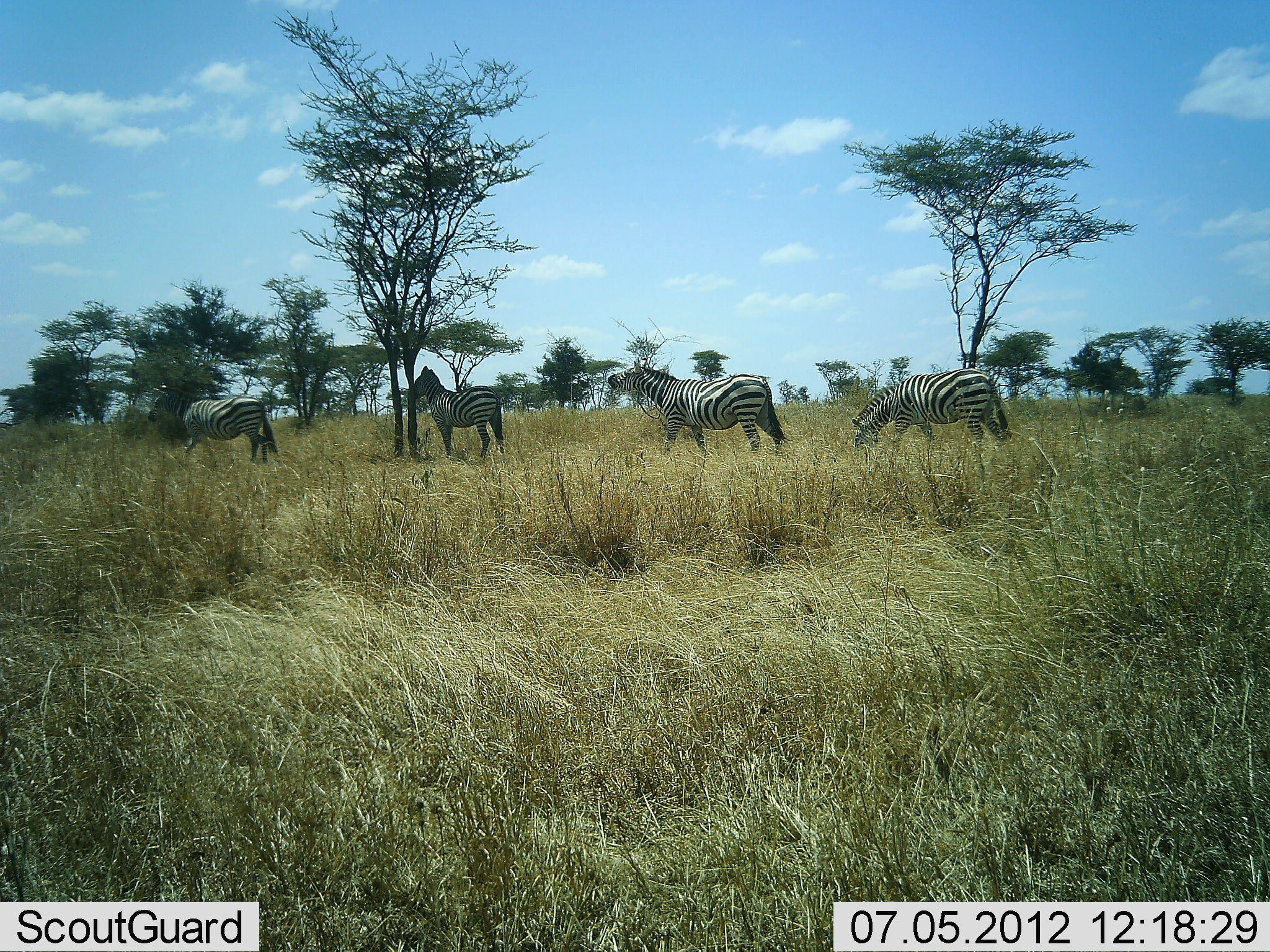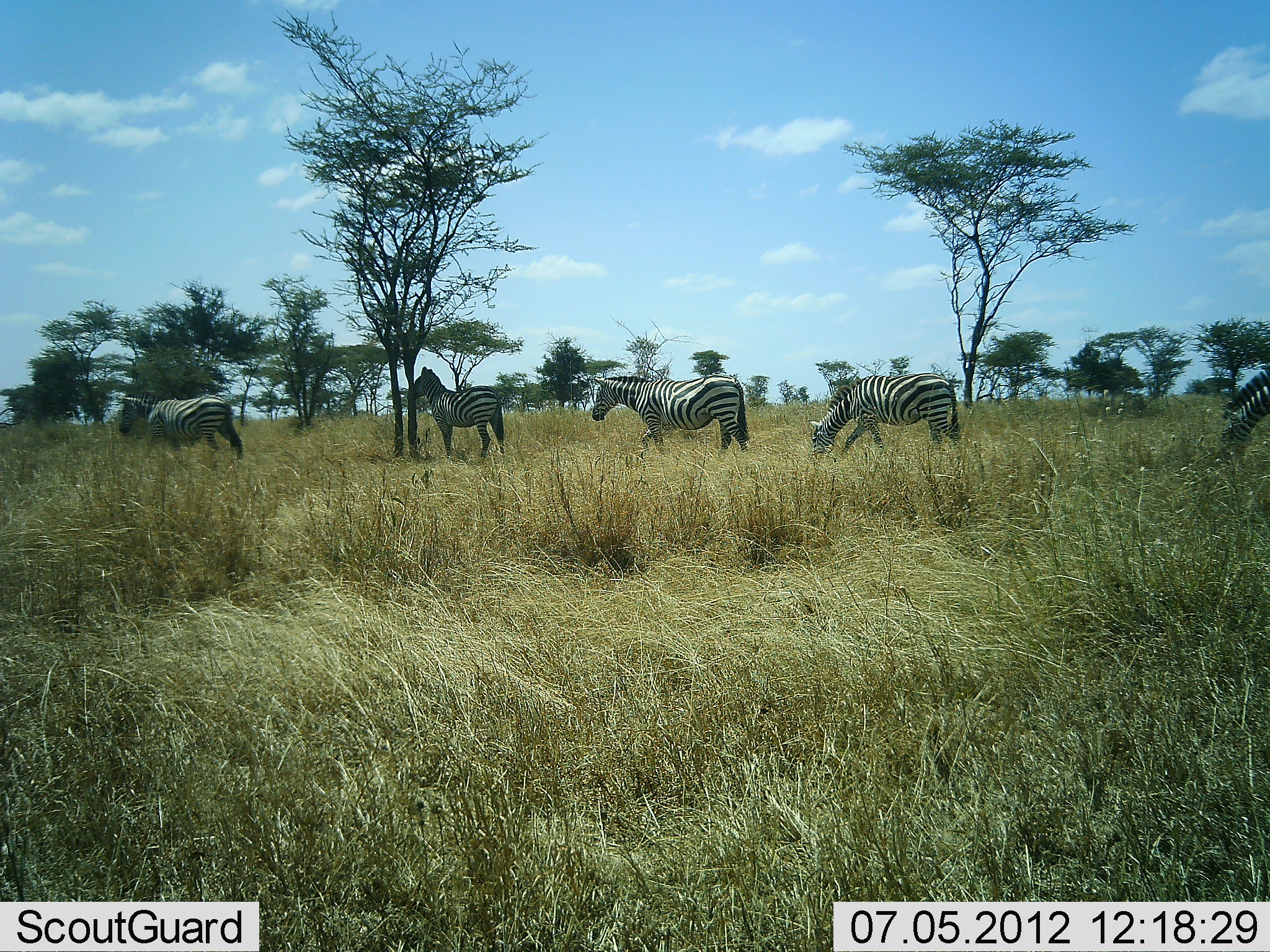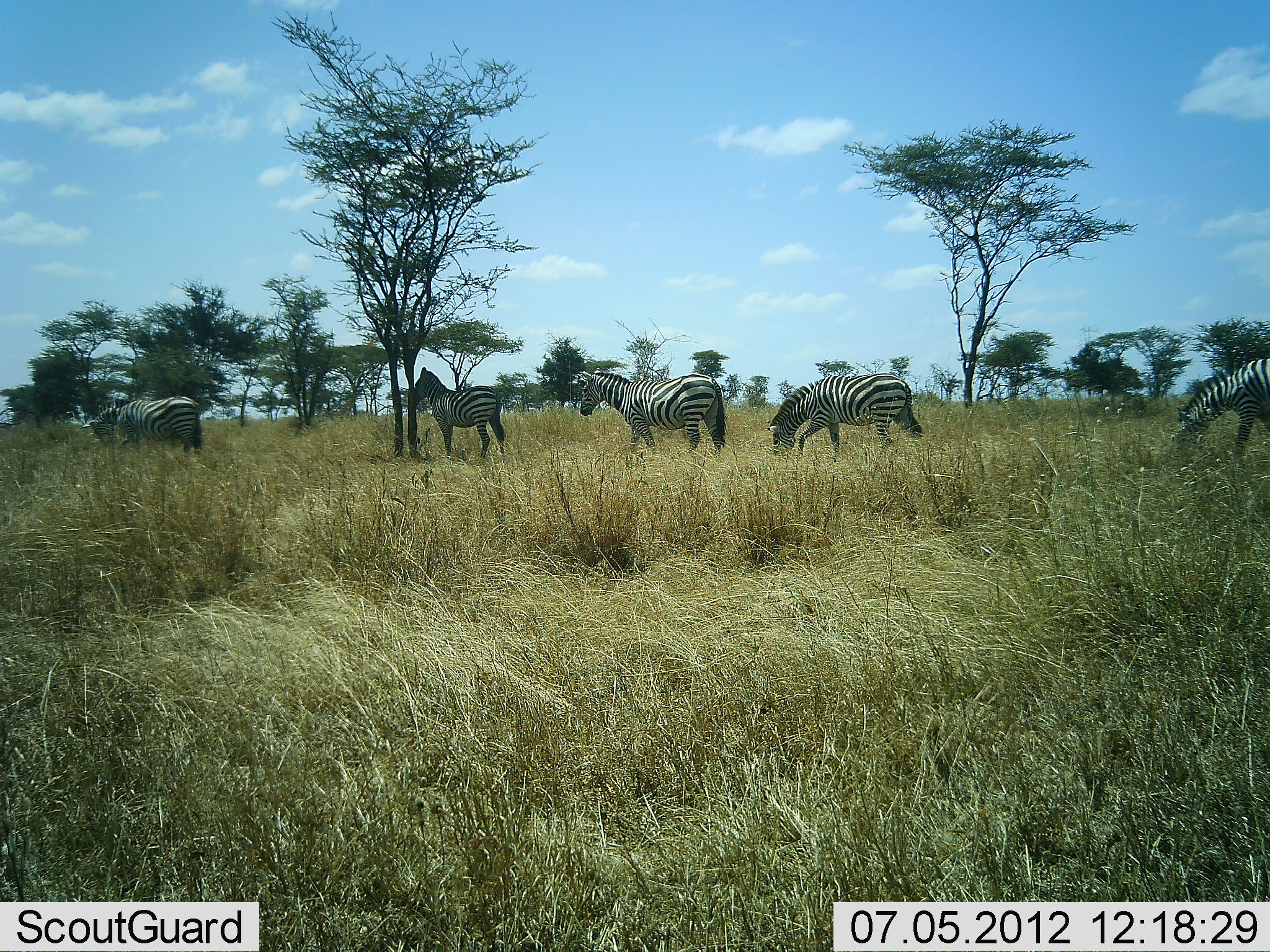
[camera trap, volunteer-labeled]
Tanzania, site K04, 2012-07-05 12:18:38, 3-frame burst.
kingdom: Animalia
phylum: Chordata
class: Mammalia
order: Perissodactyla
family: Equidae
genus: Equus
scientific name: Equus quagga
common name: plains zebra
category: zebra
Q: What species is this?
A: Zebra (plains zebra) (Equus quagga).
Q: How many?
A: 5.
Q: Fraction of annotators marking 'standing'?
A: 60%.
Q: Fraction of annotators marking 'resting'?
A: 0%.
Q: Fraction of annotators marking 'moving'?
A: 80%.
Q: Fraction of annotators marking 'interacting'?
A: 0%.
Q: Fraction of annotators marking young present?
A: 0%.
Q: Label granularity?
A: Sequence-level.